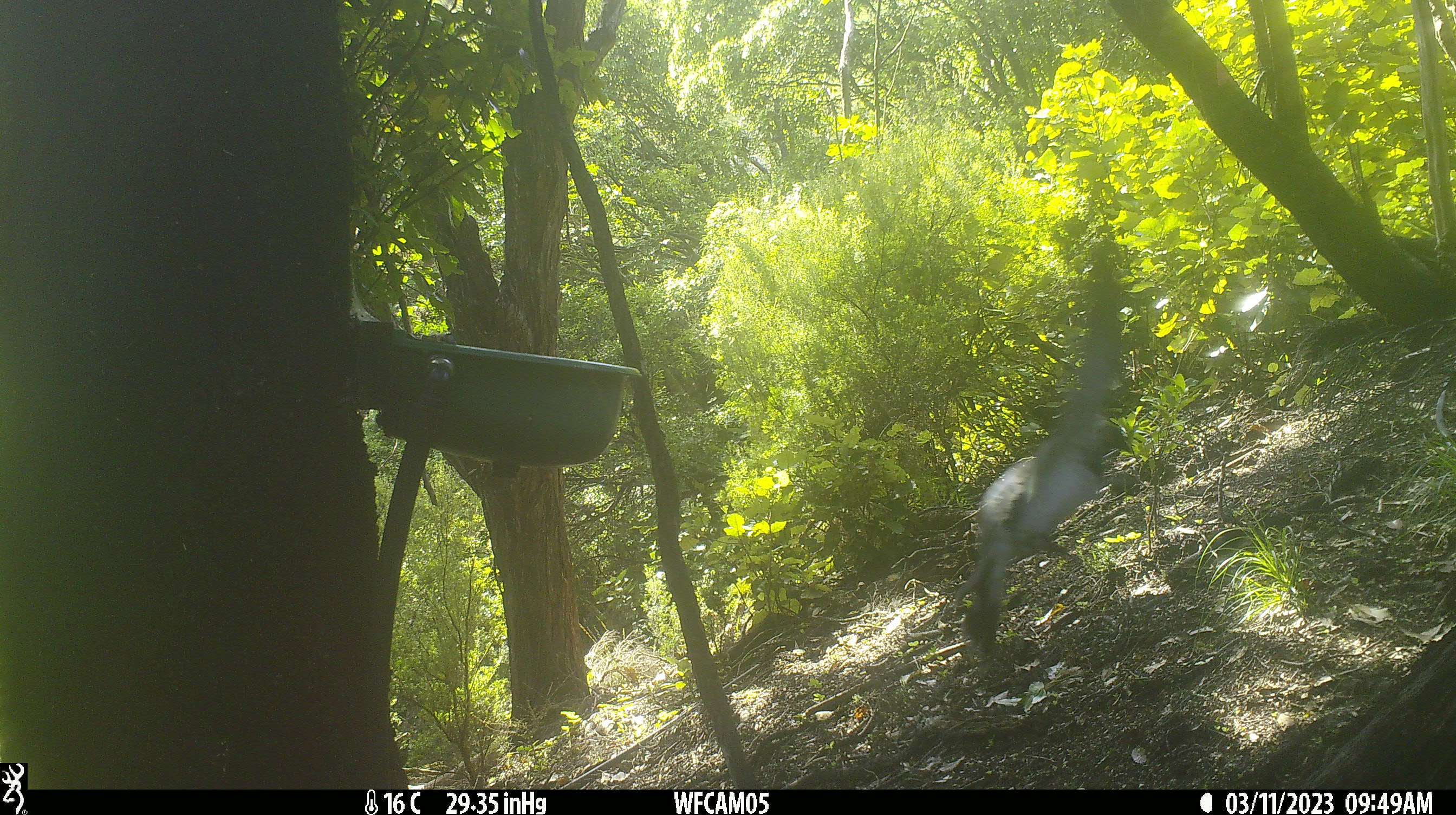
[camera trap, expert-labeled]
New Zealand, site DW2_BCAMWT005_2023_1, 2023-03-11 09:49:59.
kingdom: Animalia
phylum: Chordata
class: Aves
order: Columbiformes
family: Columbidae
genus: Hemiphaga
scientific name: Hemiphaga novaeseelandiae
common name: new zealand pigeon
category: kereru